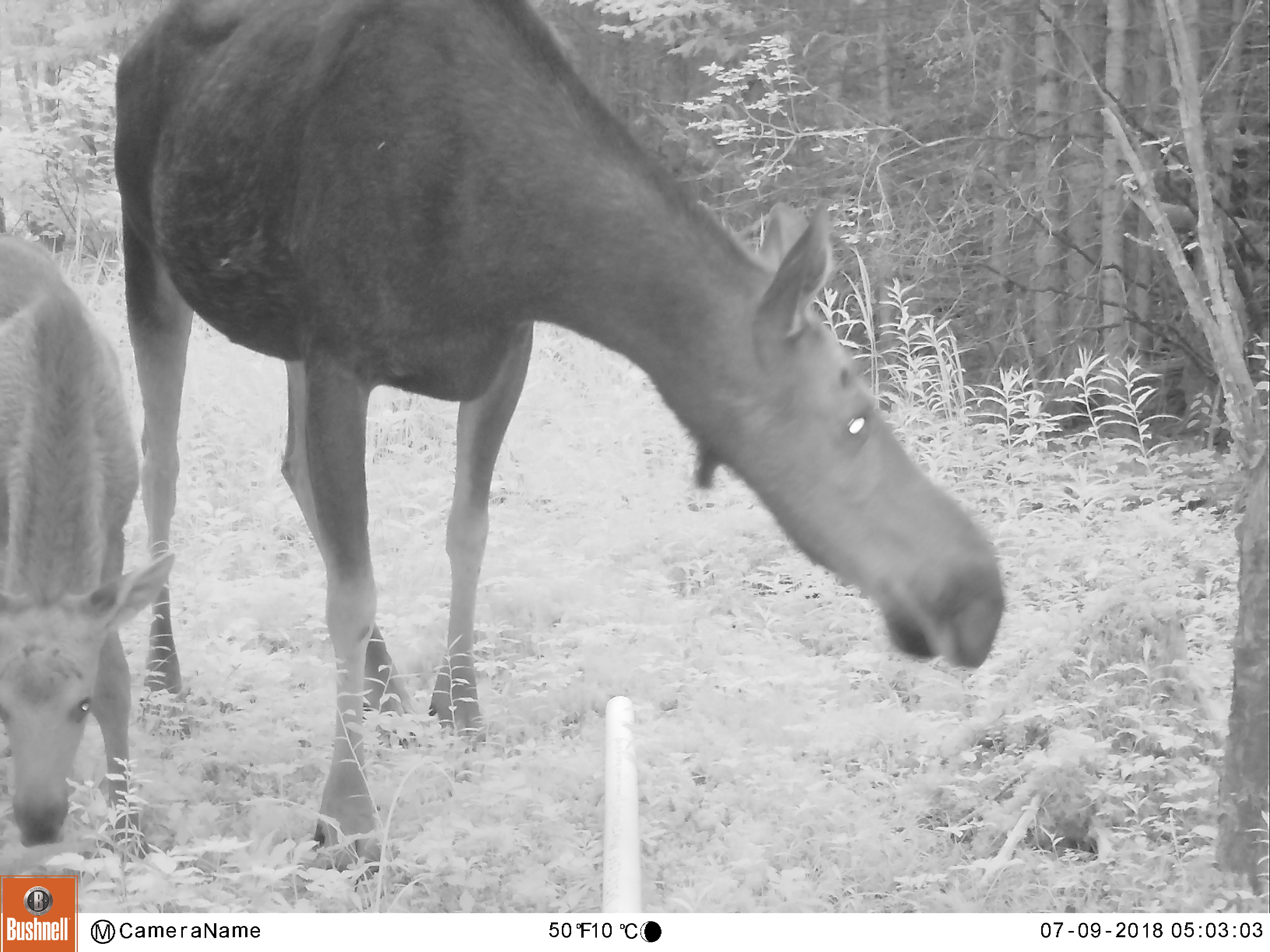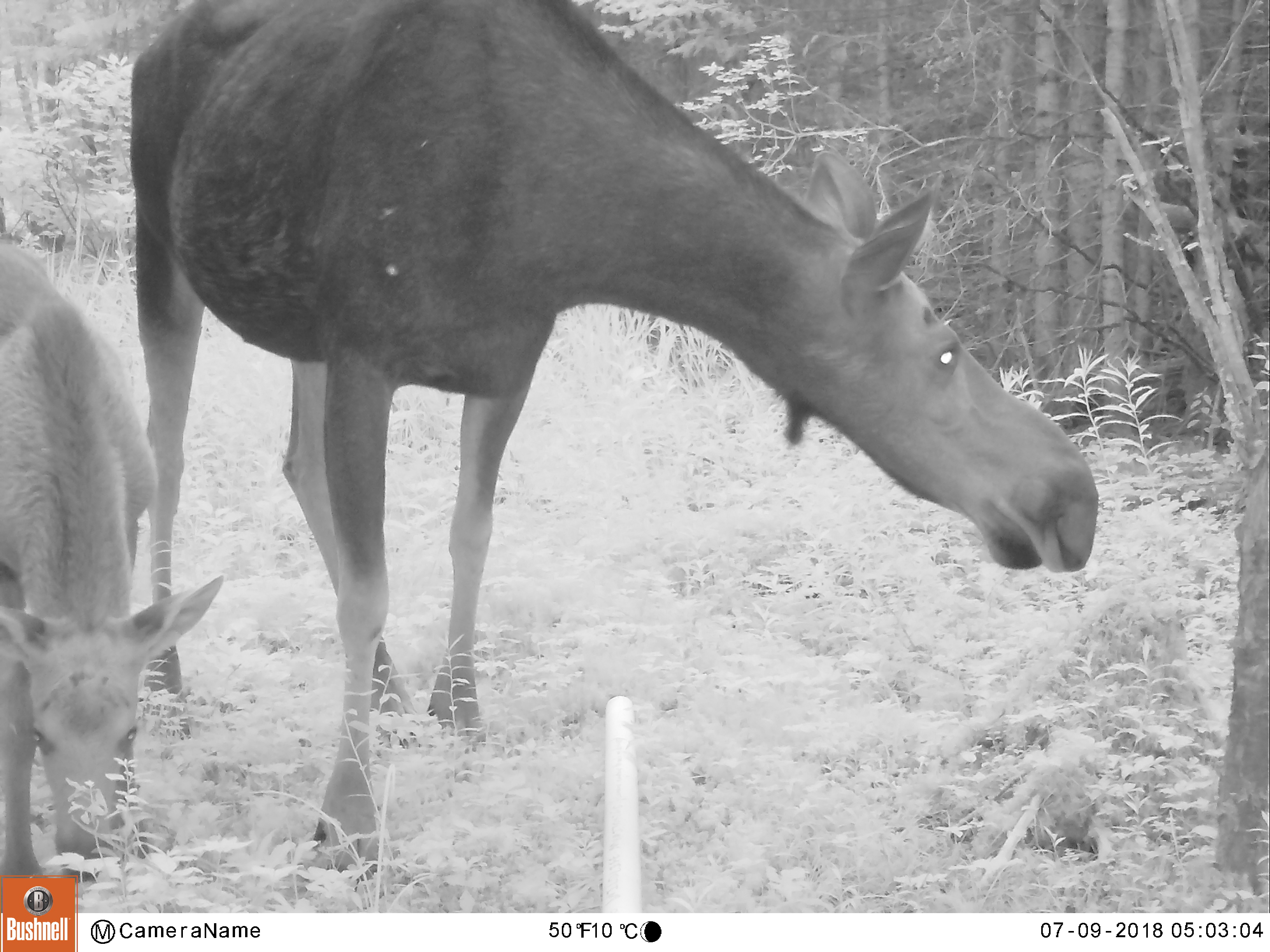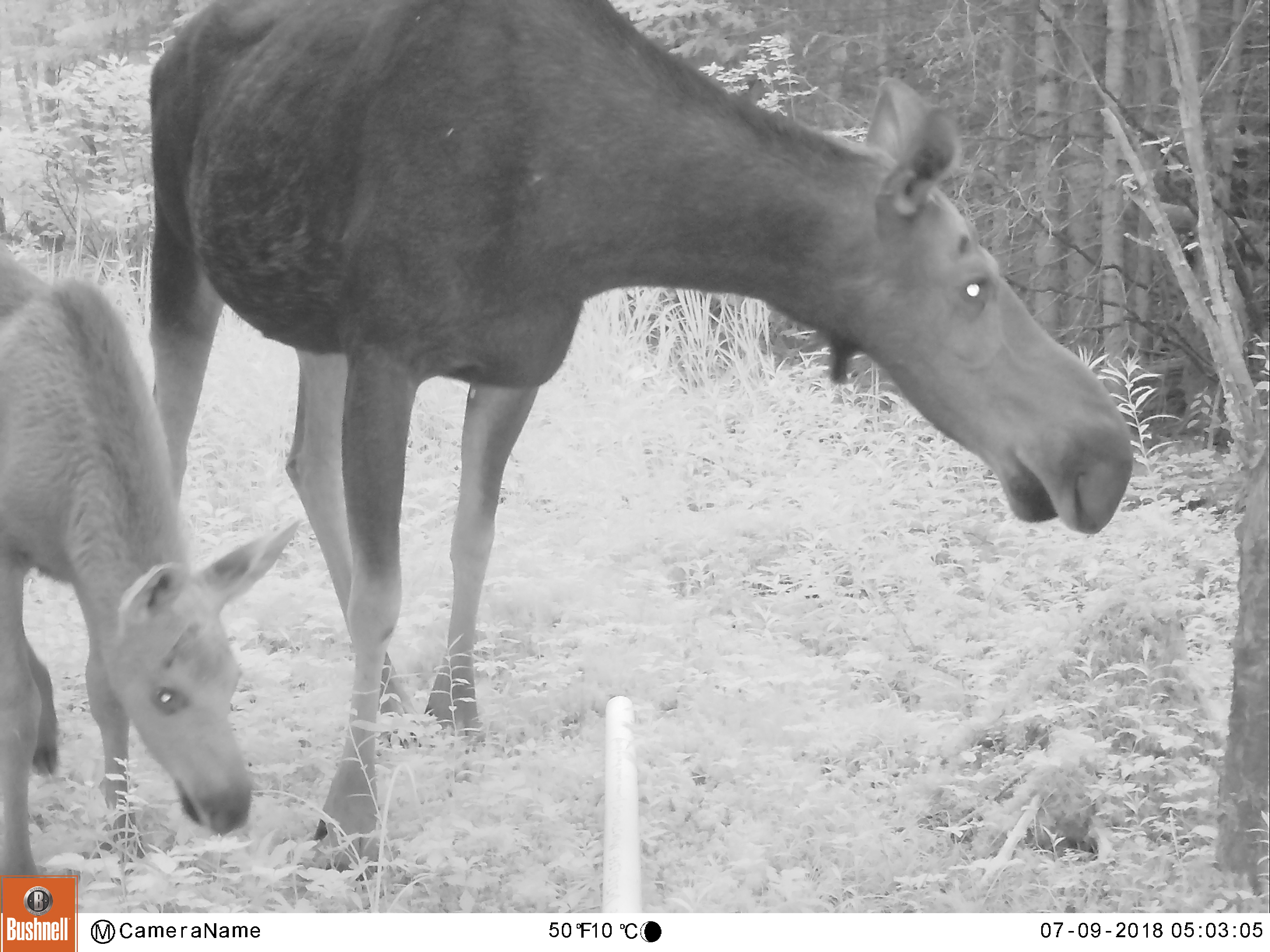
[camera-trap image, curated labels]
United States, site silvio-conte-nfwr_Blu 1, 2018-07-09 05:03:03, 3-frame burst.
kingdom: Animalia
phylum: Chordata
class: Mammalia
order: Artiodactyla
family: Cervidae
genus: Alces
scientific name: Alces alces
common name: moose